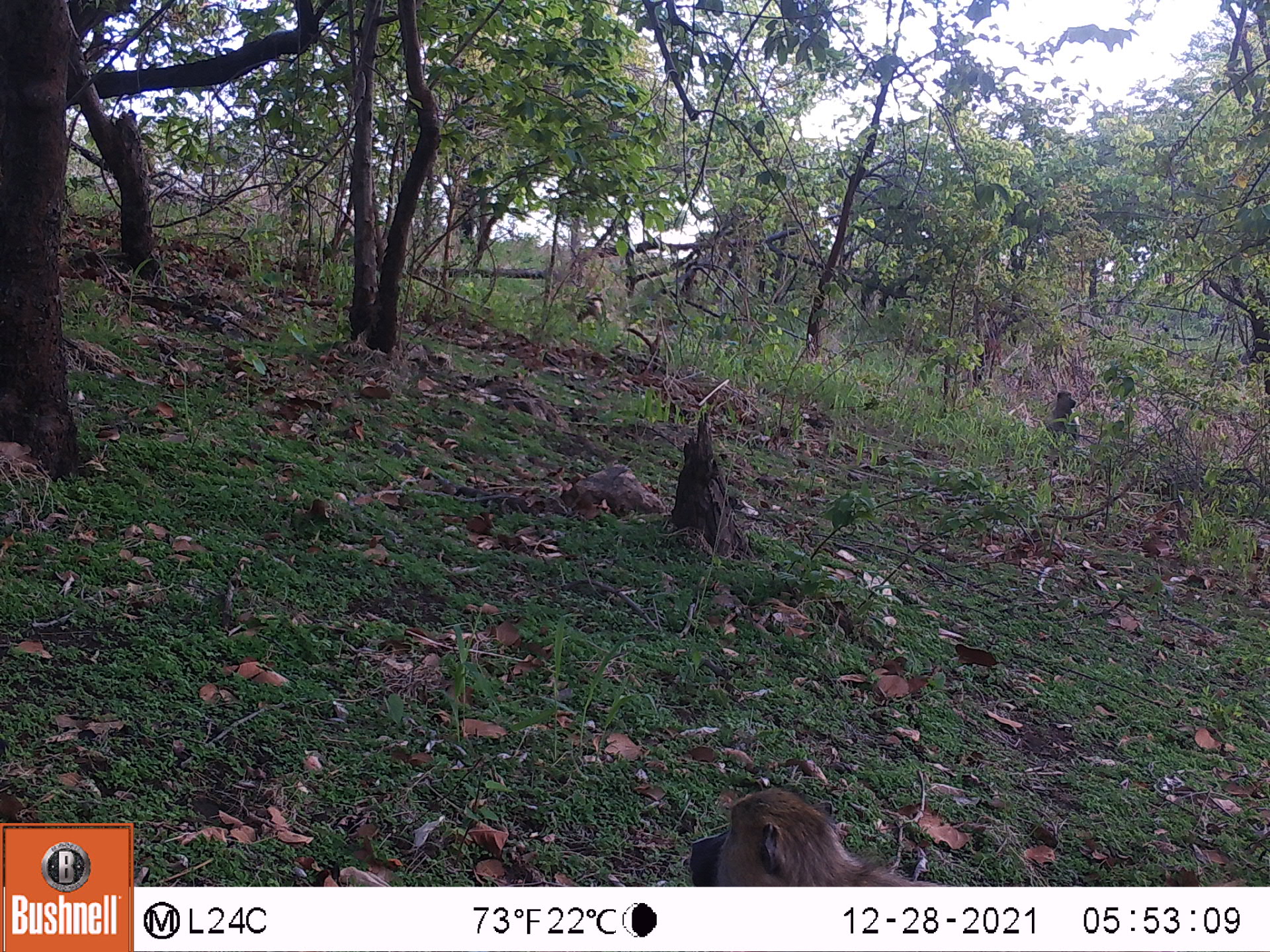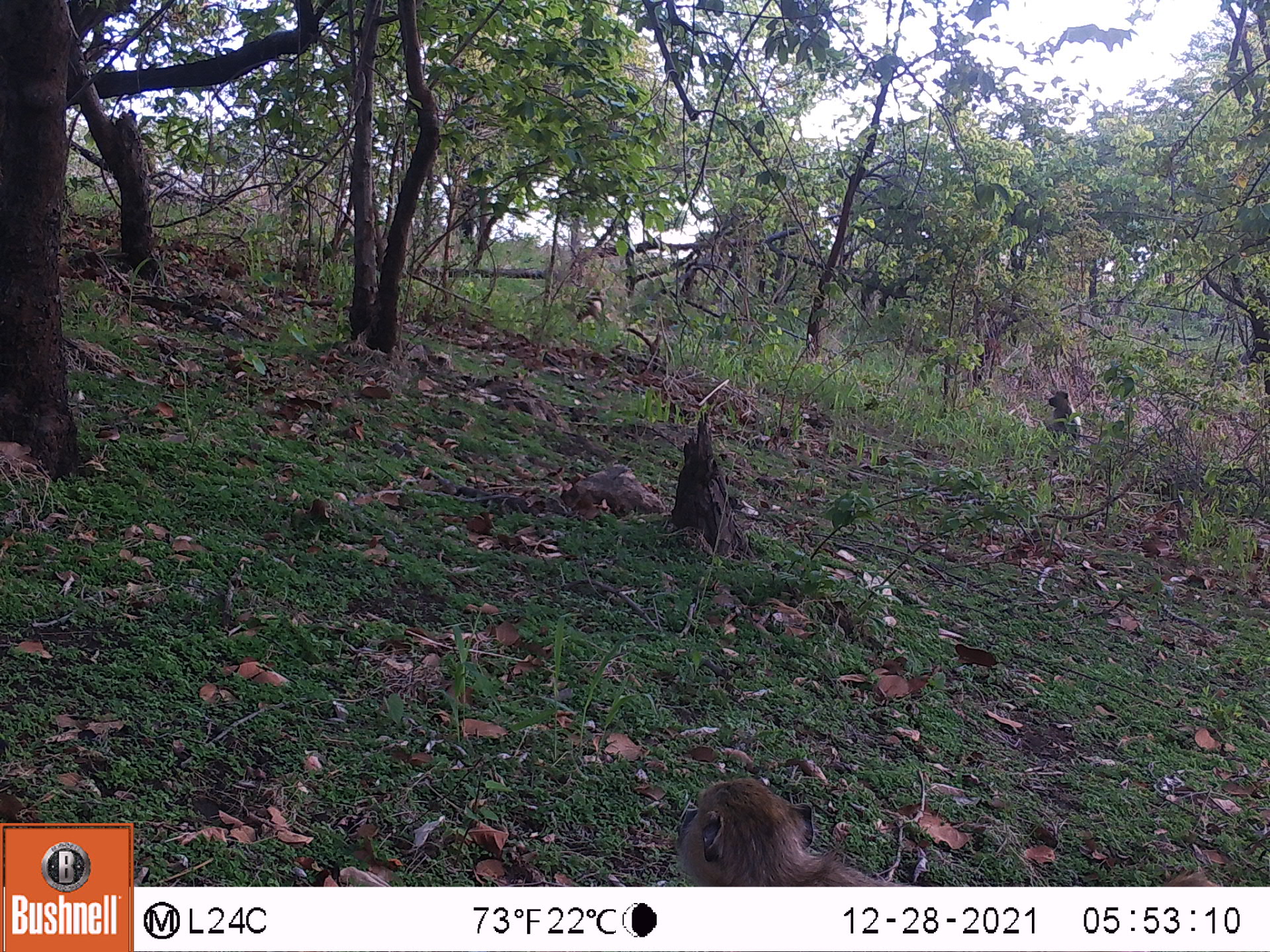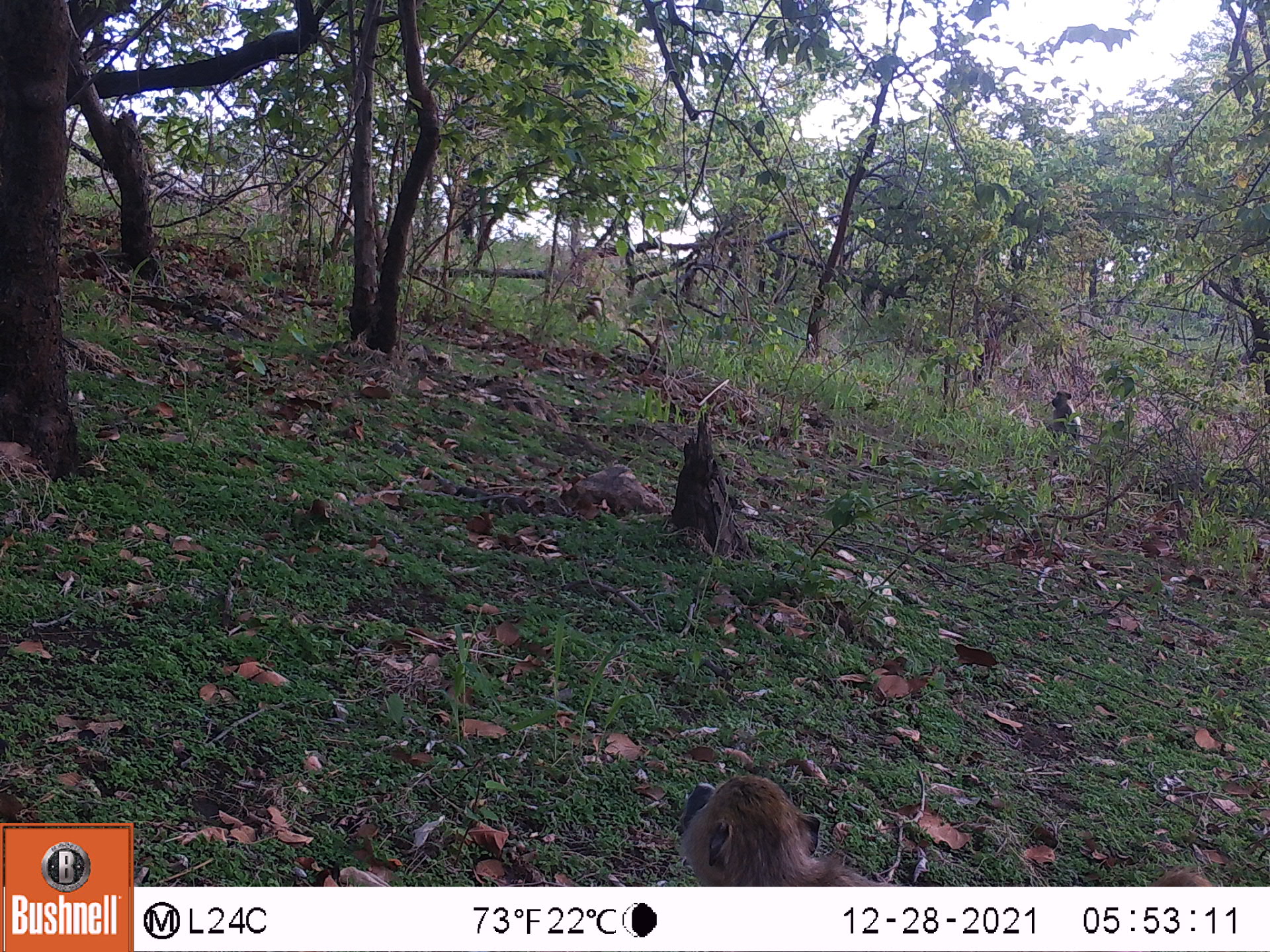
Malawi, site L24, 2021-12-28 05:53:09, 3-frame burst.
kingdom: Animalia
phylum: Chordata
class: Mammalia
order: Primates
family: Cercopithecidae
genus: Papio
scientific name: Papio cynocephalus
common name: yellow baboon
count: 3